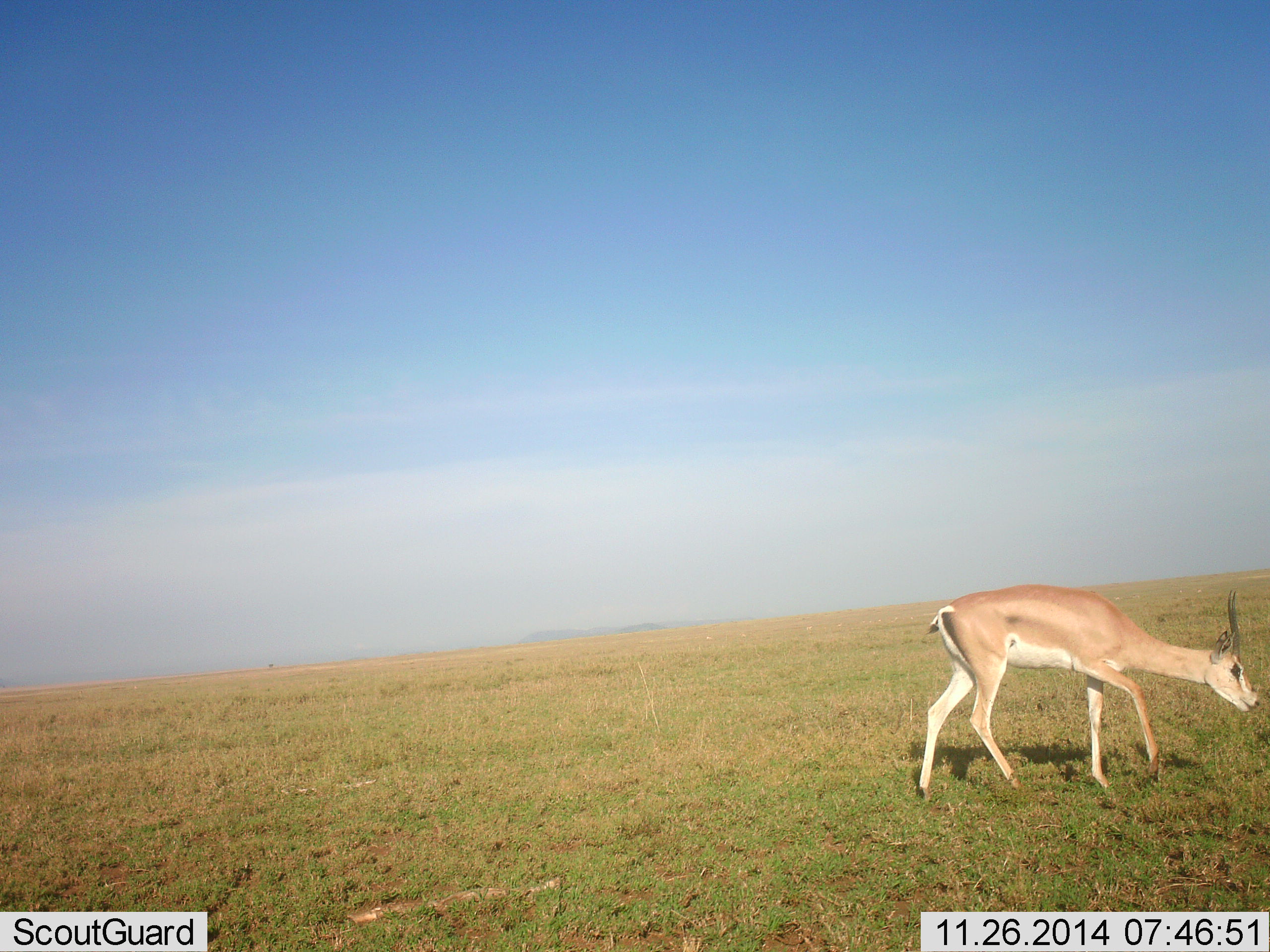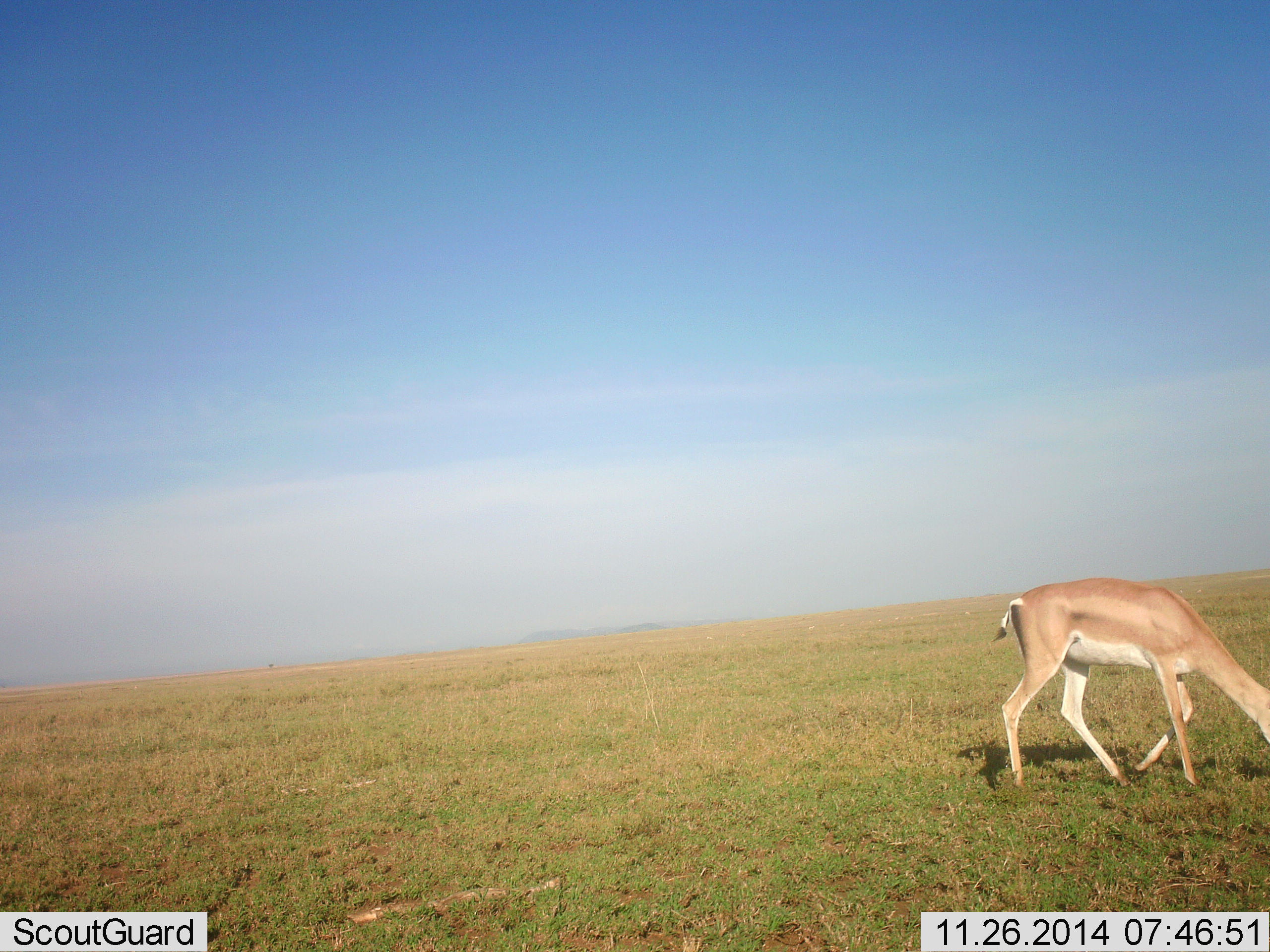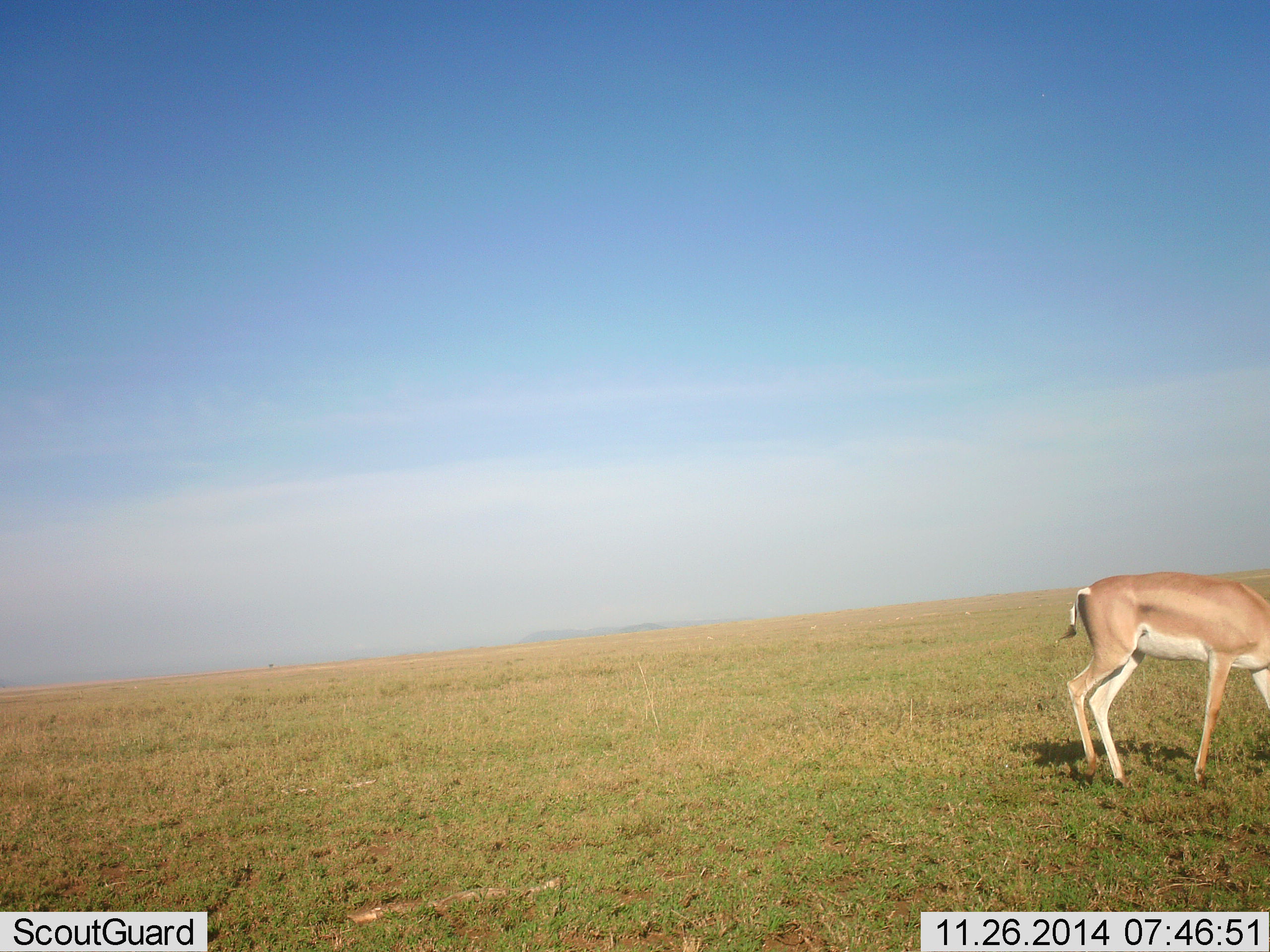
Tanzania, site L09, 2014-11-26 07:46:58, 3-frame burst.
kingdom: Animalia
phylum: Chordata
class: Mammalia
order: Artiodactyla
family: Bovidae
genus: Nanger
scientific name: Nanger granti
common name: grant's gazelle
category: gazellegrants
Gazellegrants (grant's gazelle) (Nanger granti), count 1. Behavior (volunteer vote fractions): standing 10%, resting 0%, moving 50%, interacting 0%. Young present (vote fraction): 0%. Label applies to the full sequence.